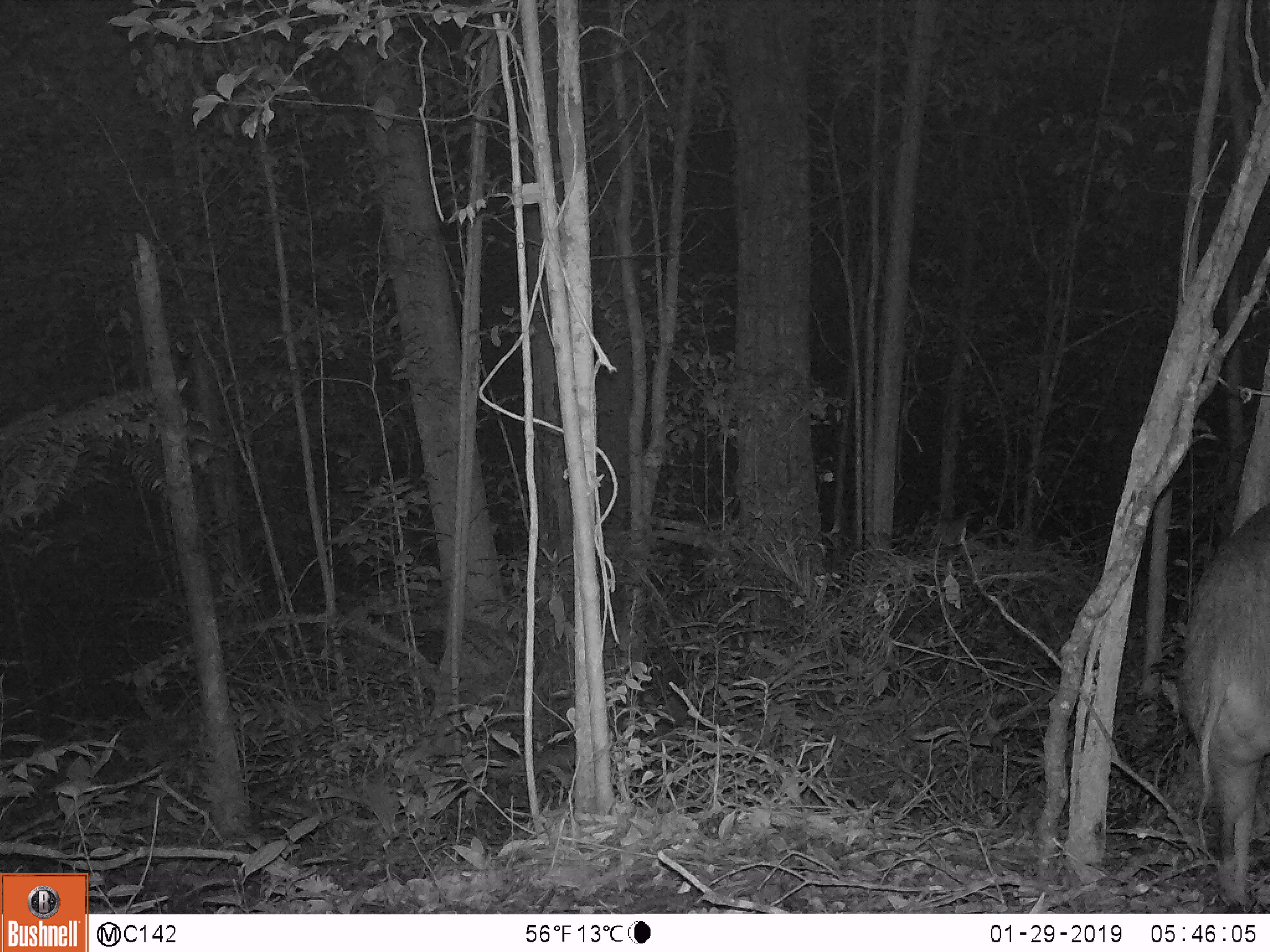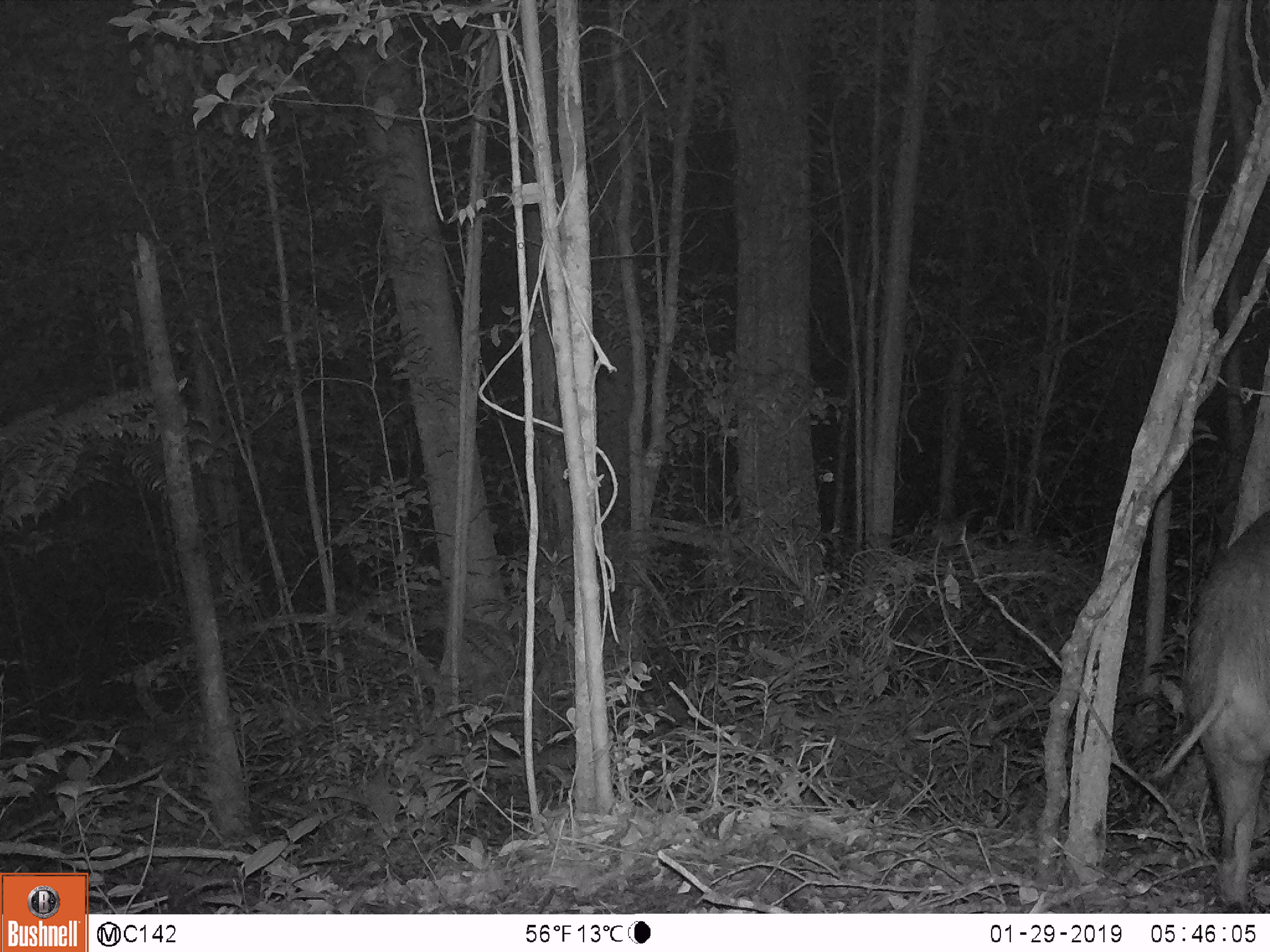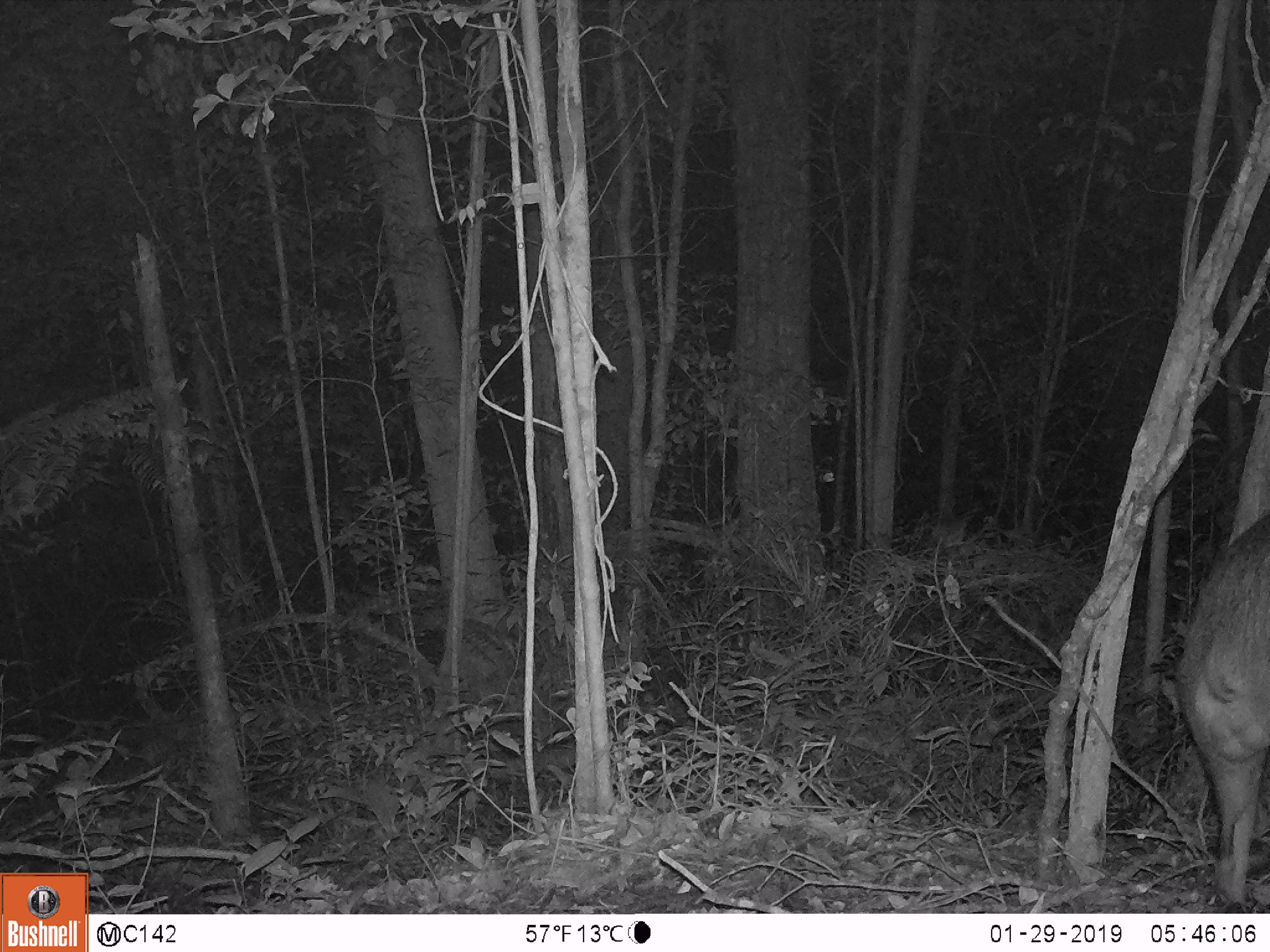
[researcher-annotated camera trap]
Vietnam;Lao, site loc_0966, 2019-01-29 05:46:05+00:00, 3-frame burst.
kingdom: Animalia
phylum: Chordata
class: Mammalia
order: Artiodactyla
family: Suidae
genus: Sus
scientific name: Sus scrofa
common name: eurasian wild pig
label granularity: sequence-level